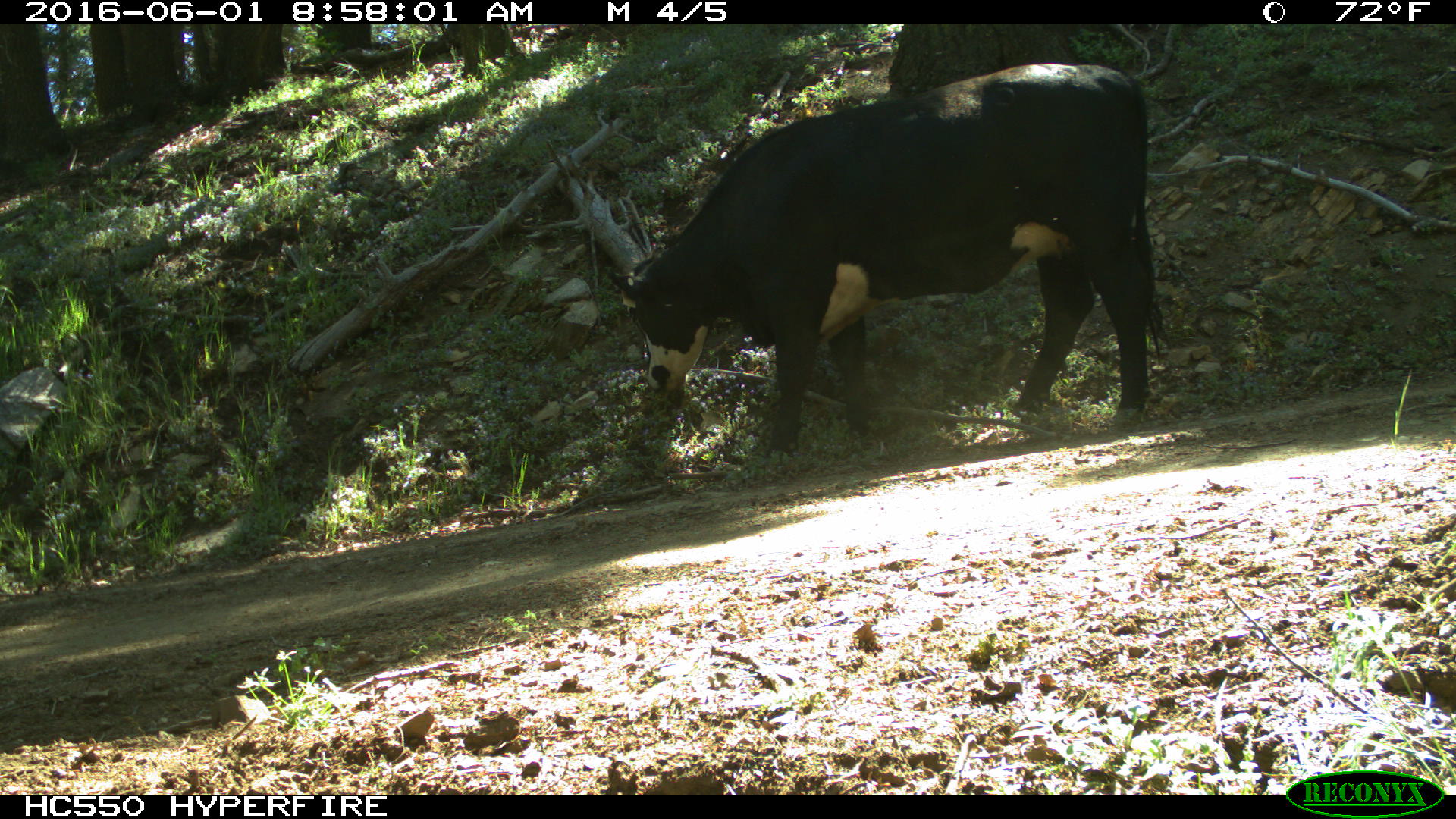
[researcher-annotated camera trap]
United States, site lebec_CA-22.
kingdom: Animalia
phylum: Chordata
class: Mammalia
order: Artiodactyla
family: Bovidae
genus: Bos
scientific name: Bos taurus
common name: domestic cow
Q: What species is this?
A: Bos taurus (domestic cow).